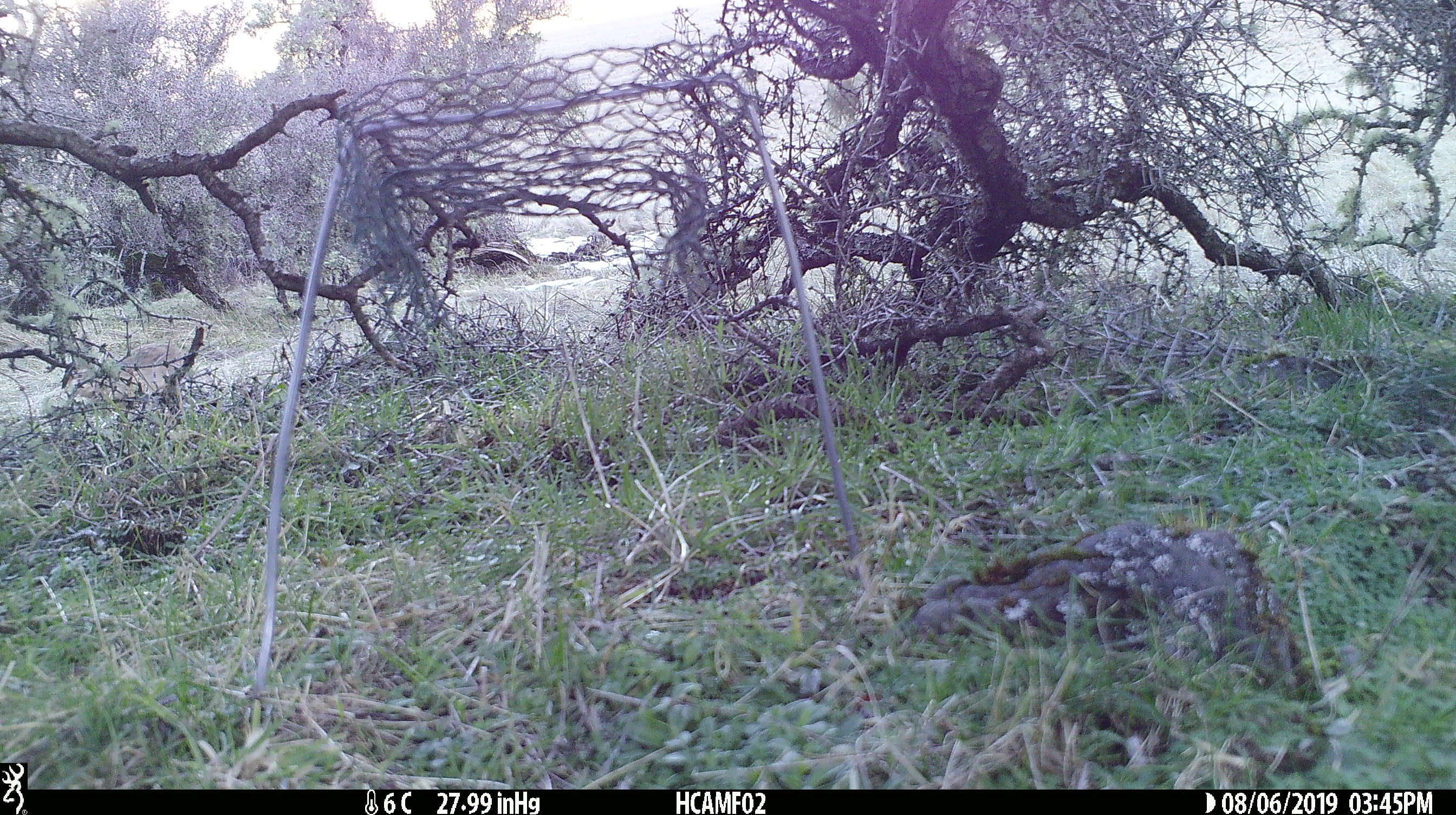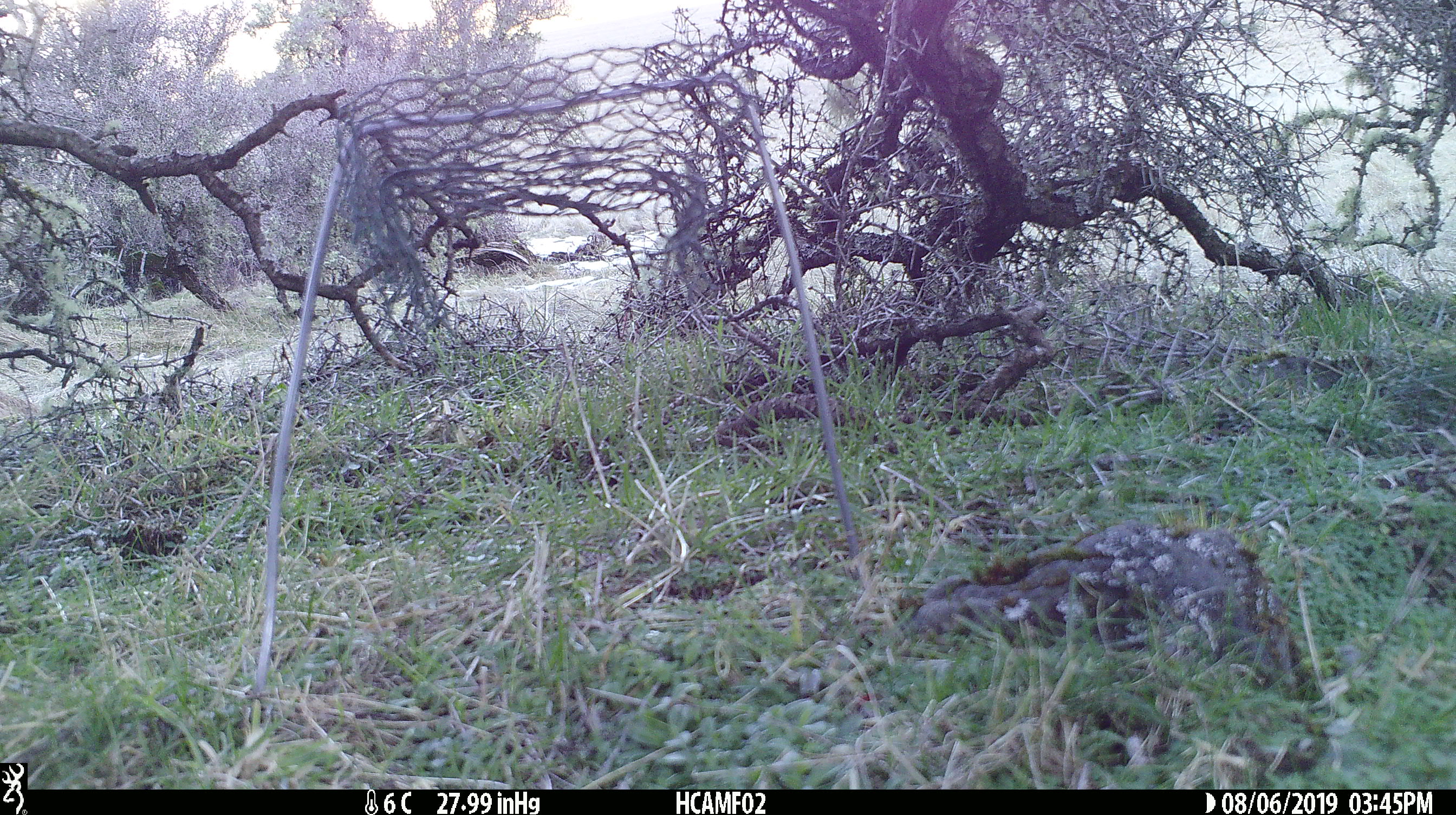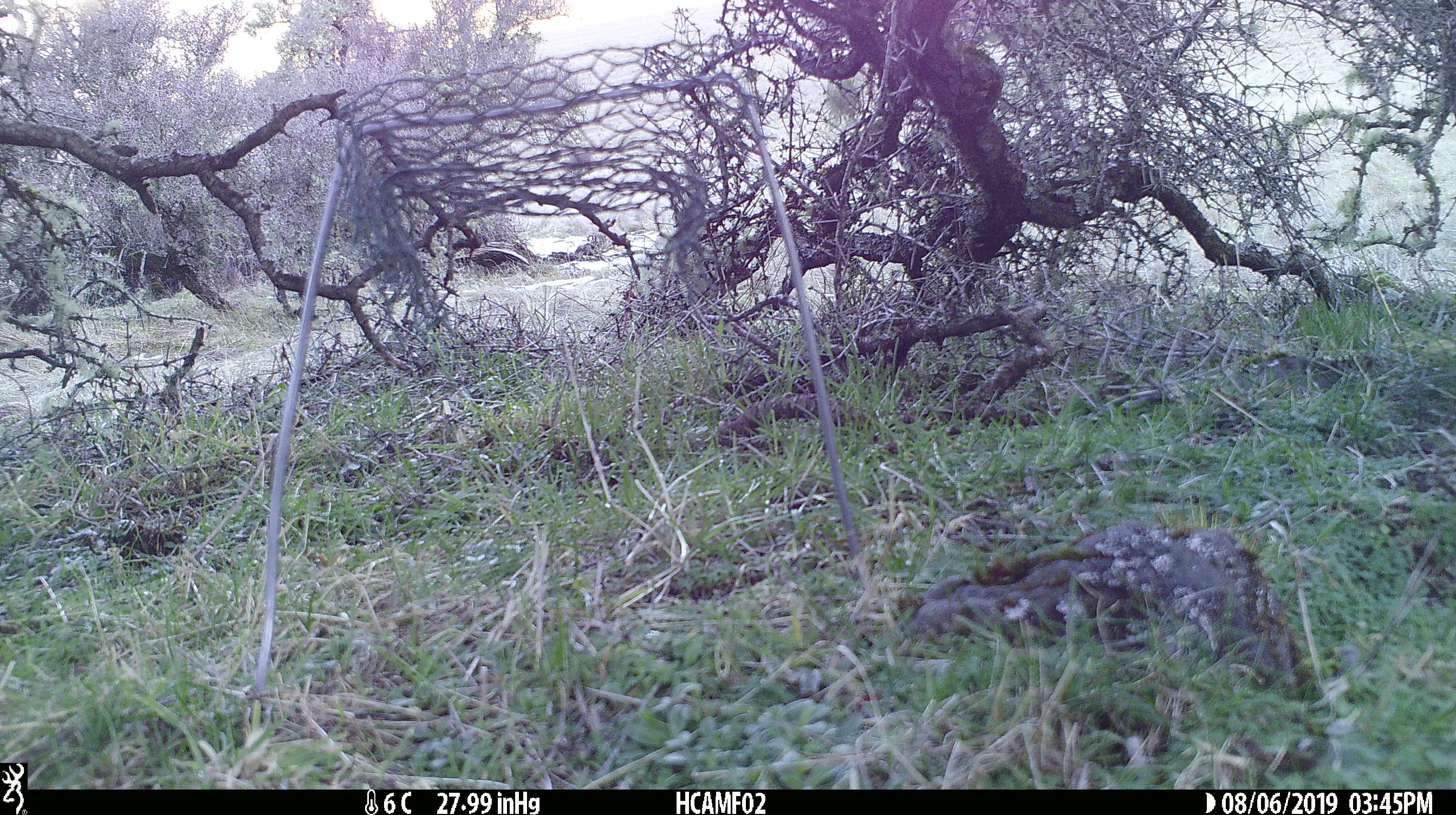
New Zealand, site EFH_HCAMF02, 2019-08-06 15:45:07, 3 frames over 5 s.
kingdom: Animalia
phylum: Chordata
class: Mammalia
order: Lagomorpha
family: Leporidae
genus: Lepus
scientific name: Lepus europaeus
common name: brown hare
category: hare